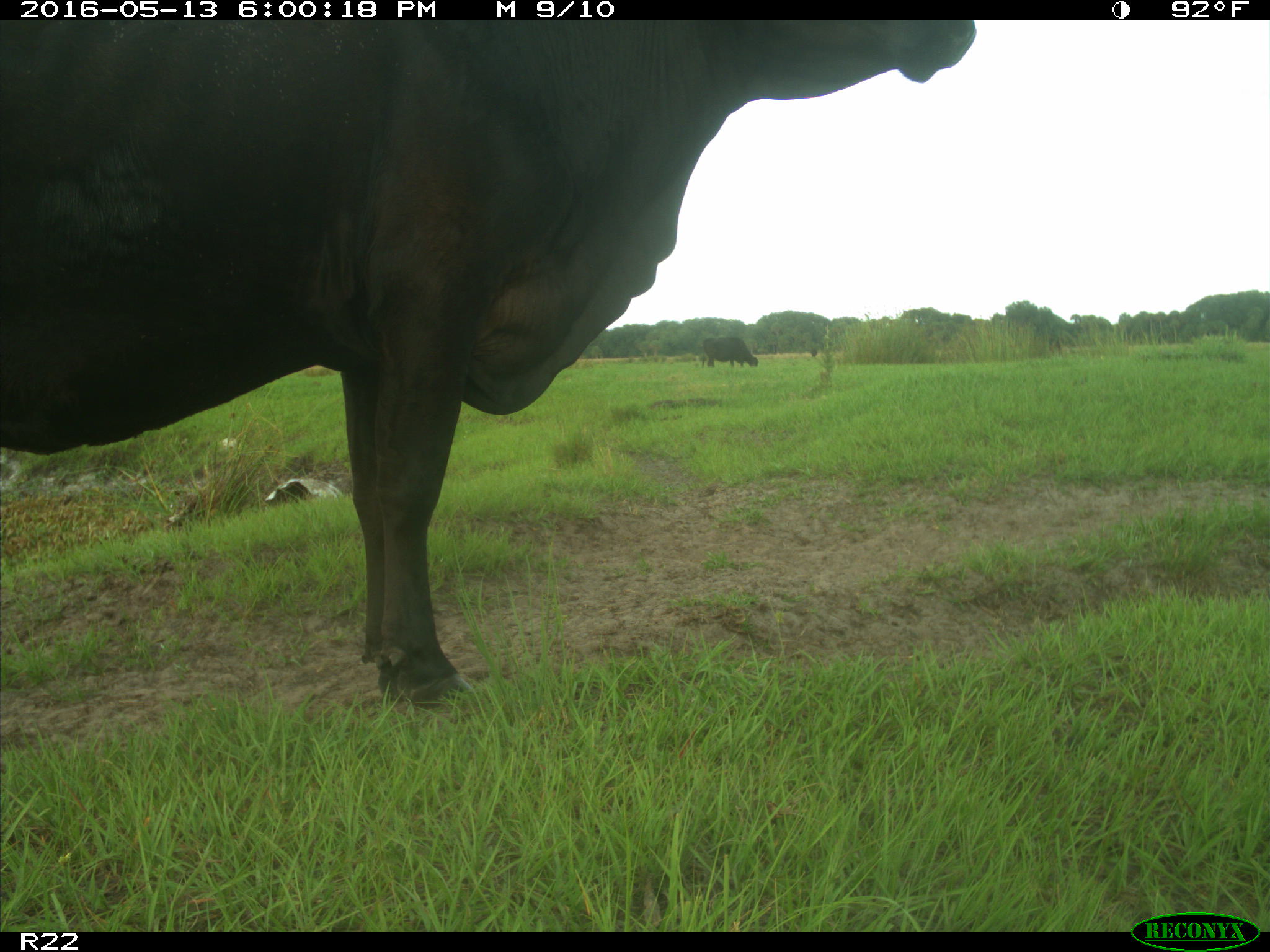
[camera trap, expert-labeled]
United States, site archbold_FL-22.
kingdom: Animalia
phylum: Chordata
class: Mammalia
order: Artiodactyla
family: Bovidae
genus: Bos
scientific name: Bos taurus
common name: domestic cow